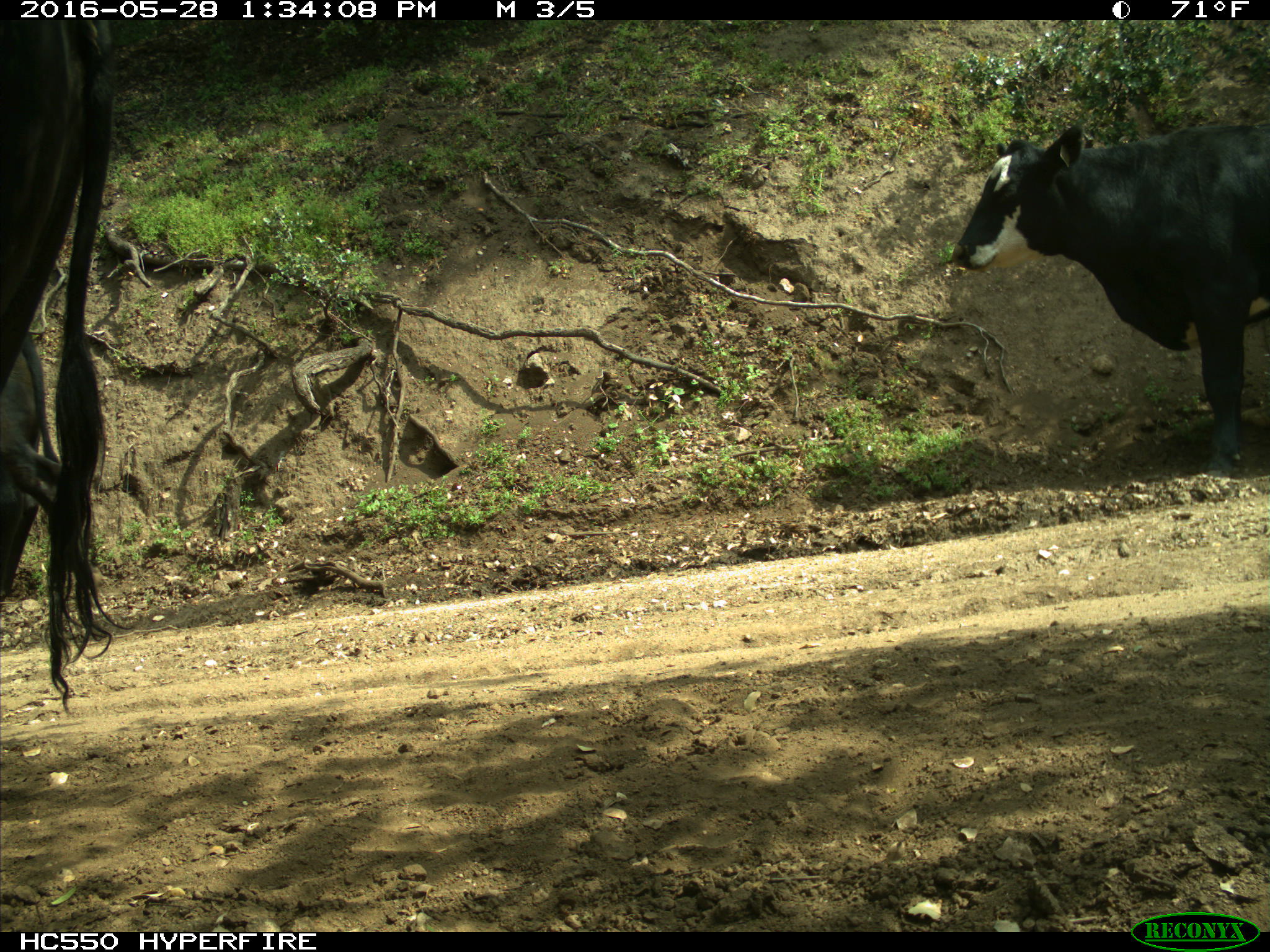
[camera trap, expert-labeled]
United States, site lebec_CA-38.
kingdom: Animalia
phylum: Chordata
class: Mammalia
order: Artiodactyla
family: Bovidae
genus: Bos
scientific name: Bos taurus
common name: domestic cow